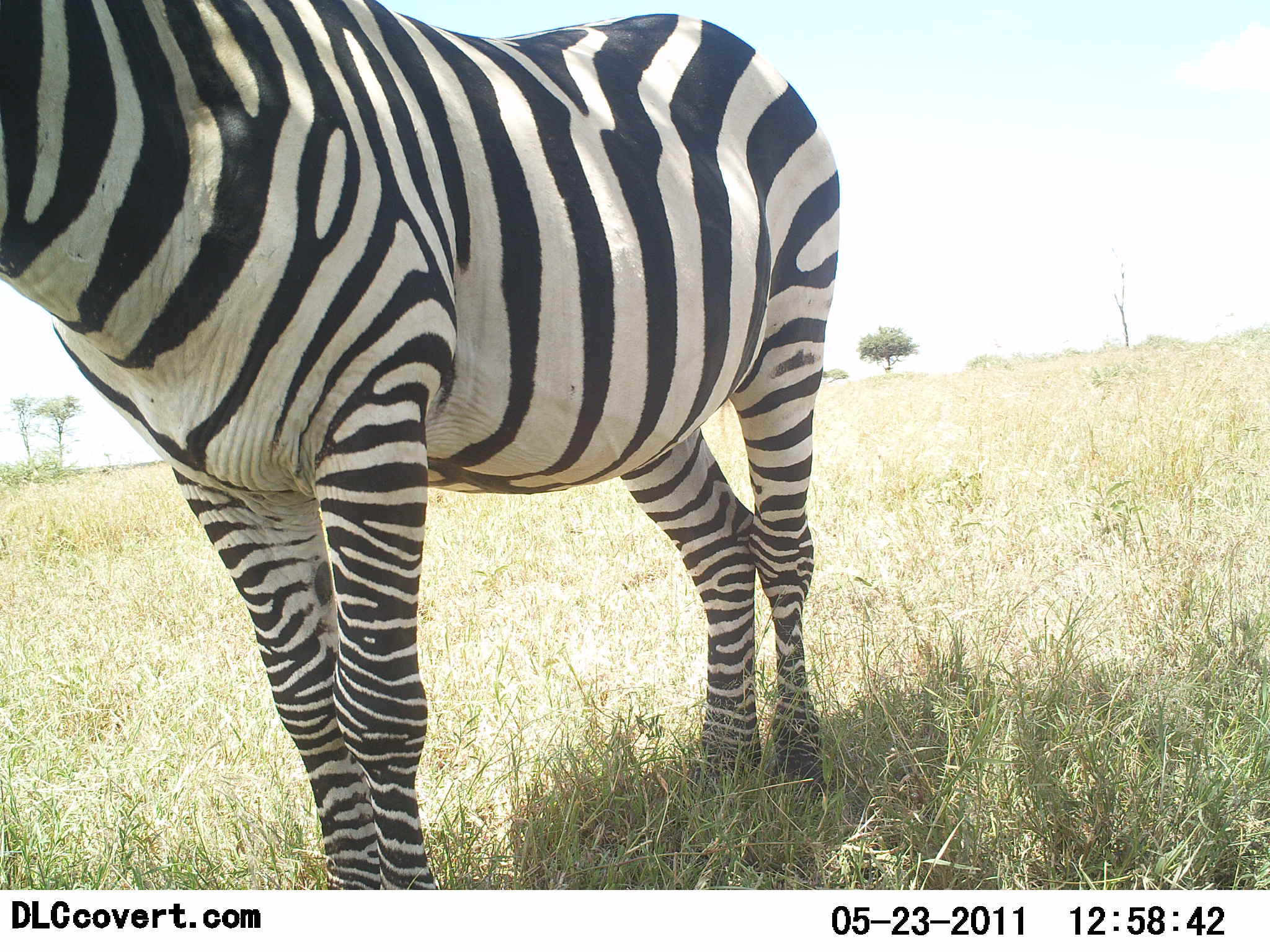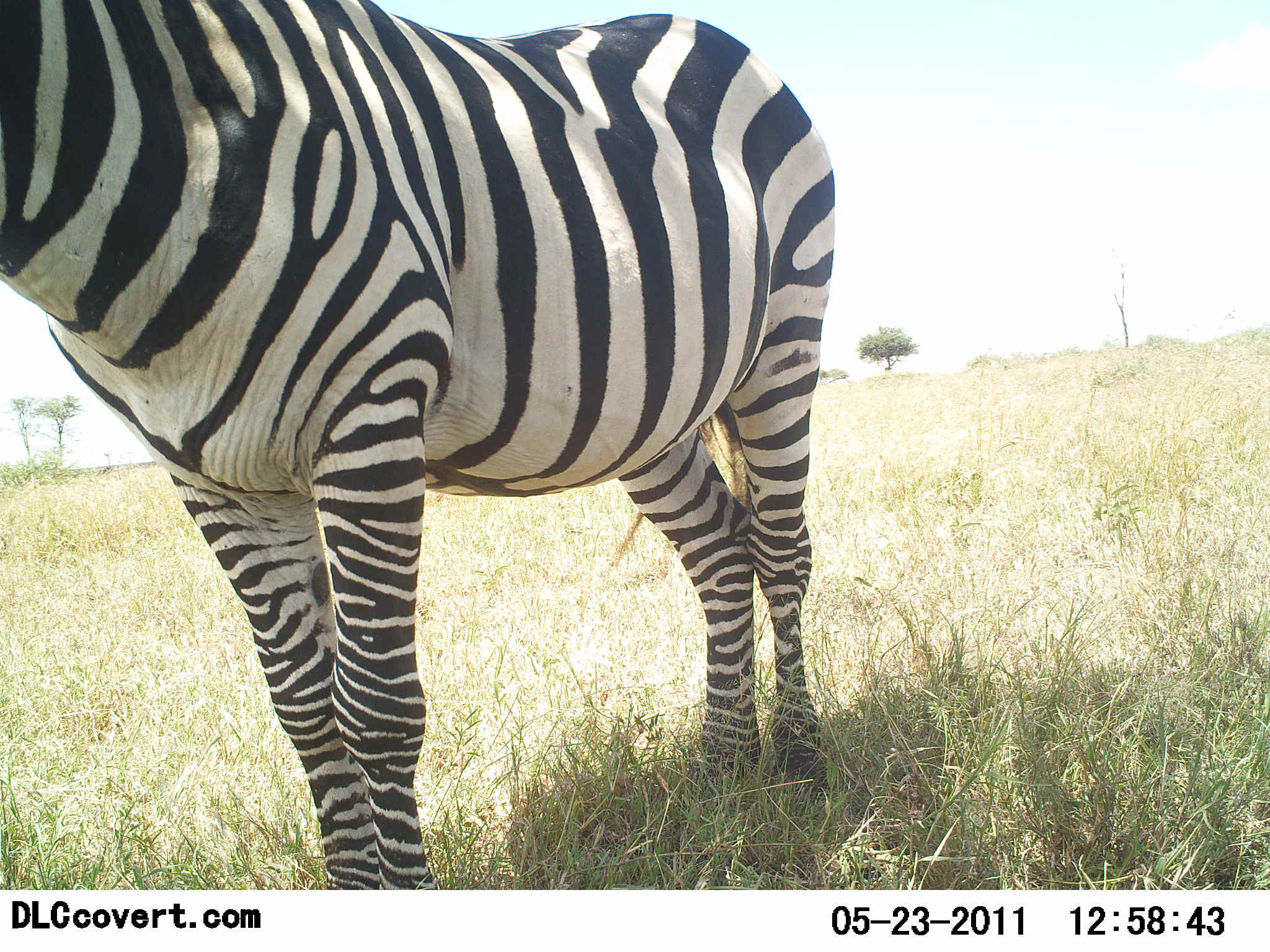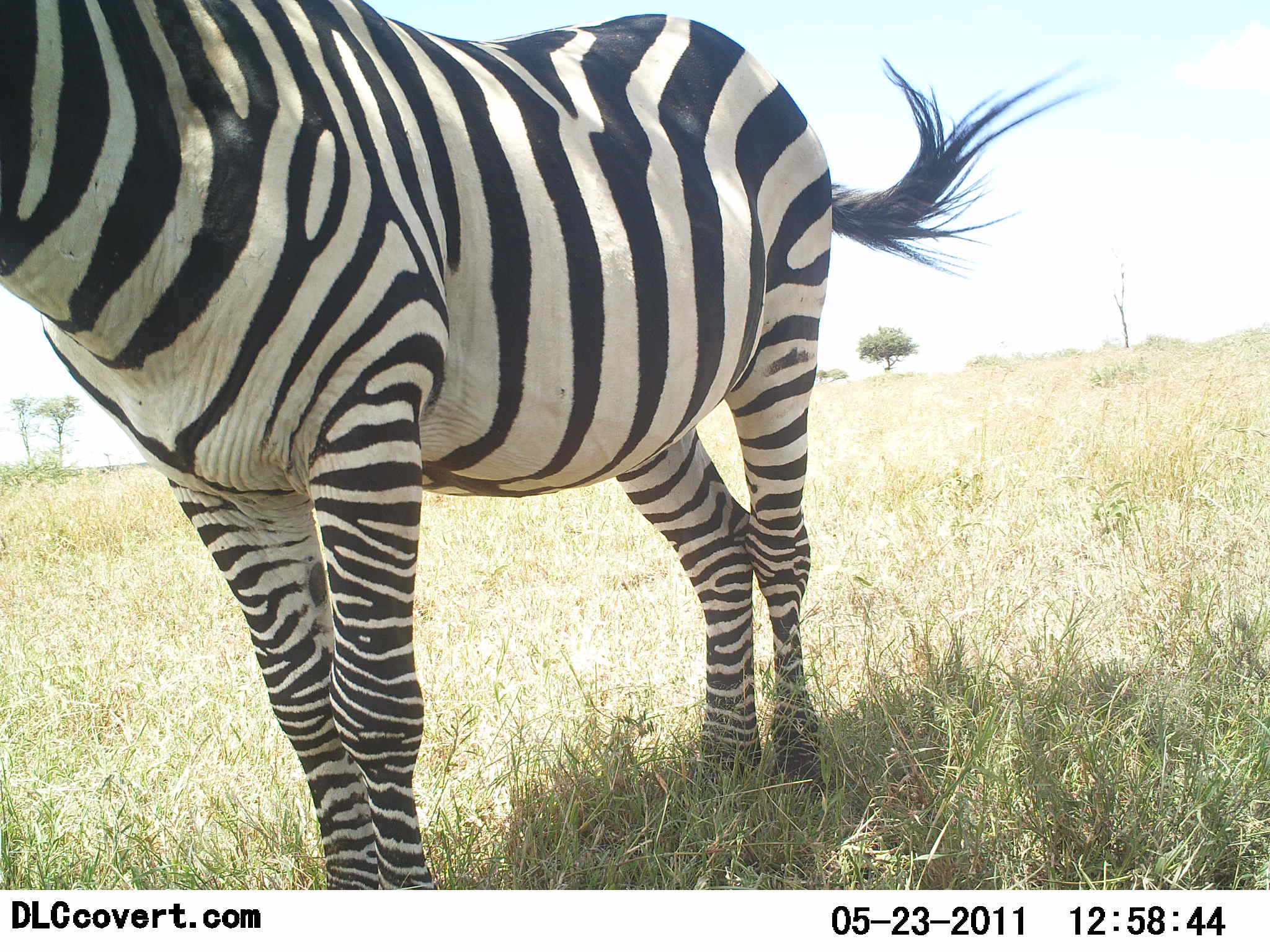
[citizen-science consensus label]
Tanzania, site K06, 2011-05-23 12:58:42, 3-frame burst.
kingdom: Animalia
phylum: Chordata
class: Mammalia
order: Perissodactyla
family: Equidae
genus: Equus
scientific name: Equus quagga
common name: plains zebra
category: zebra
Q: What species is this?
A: Zebra (plains zebra) (Equus quagga).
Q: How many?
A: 1.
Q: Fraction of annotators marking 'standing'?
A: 100%.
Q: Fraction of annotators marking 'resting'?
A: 0%.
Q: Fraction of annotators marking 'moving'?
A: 0%.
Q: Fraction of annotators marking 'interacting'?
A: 0%.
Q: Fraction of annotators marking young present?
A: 0%.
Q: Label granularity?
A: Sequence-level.